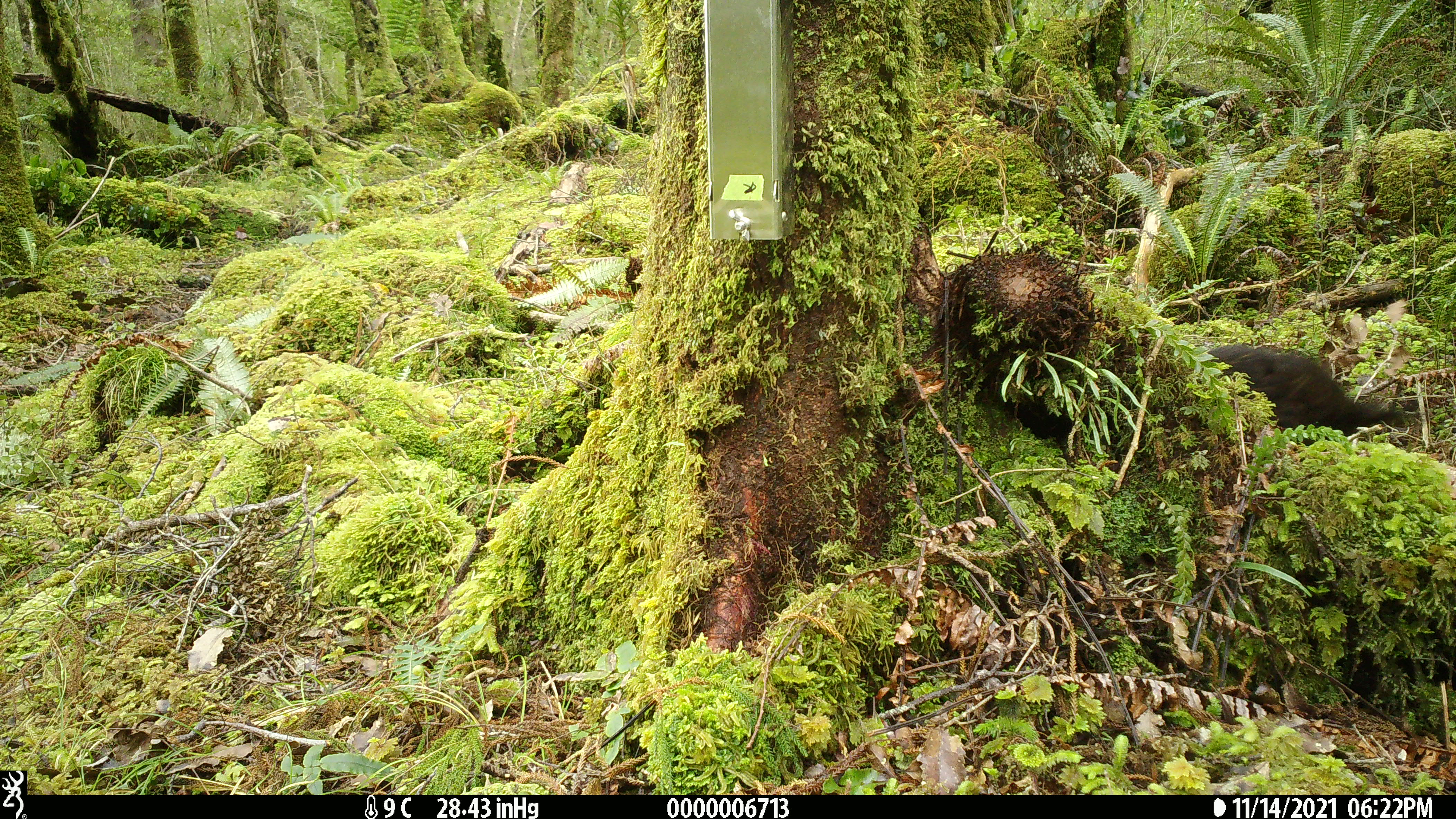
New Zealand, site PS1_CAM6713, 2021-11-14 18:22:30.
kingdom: Animalia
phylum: Chordata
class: Aves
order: Gruiformes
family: Rallidae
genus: Gallirallus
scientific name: Gallirallus australis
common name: weka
Weka (Gallirallus australis).